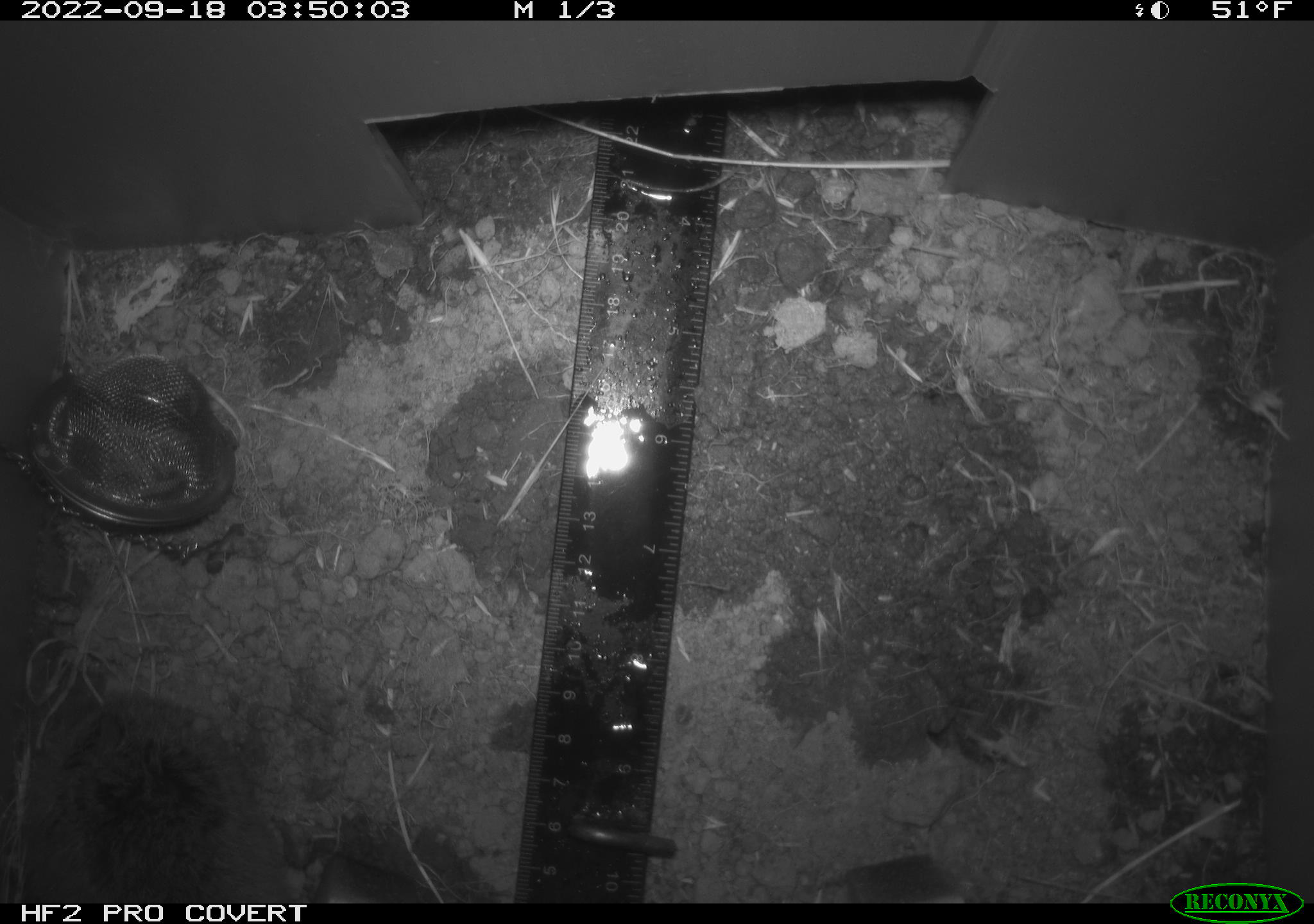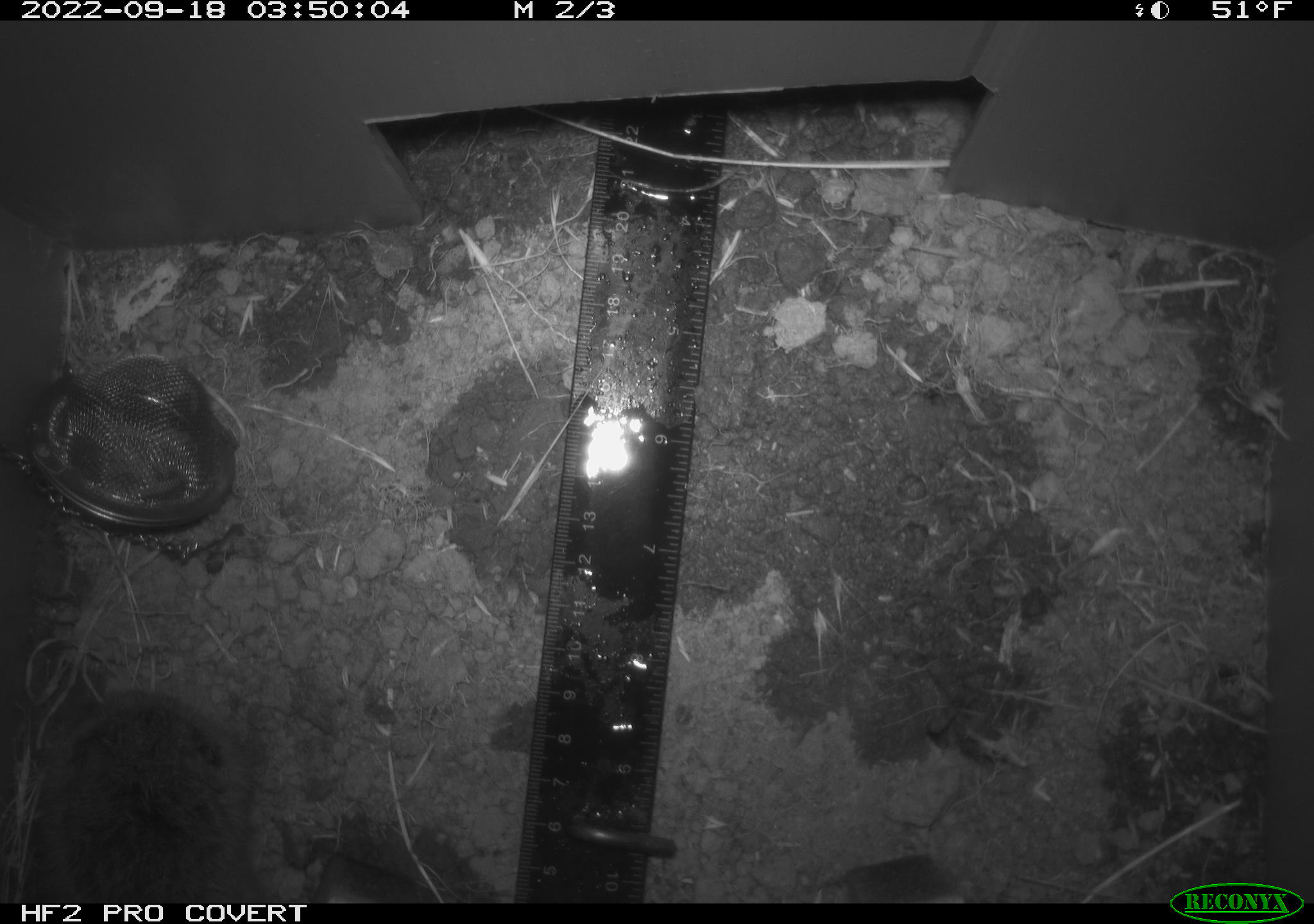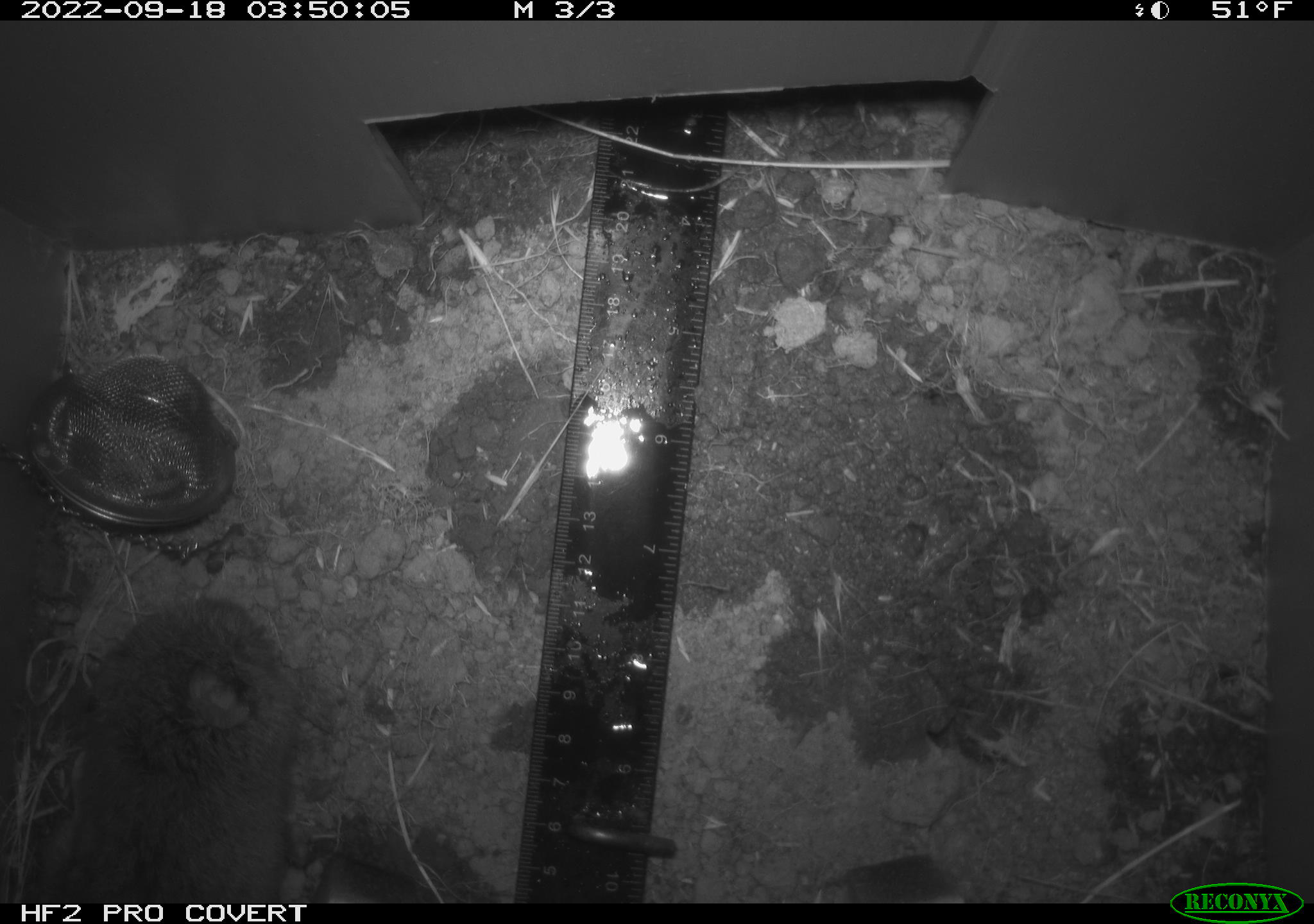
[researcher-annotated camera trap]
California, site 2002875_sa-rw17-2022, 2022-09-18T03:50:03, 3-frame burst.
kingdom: Animalia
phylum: Chordata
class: Mammalia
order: Rodentia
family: Cricetidae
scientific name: Arvicolinae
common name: voles, lemmings, and muskrats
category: arvicolinae subfamily